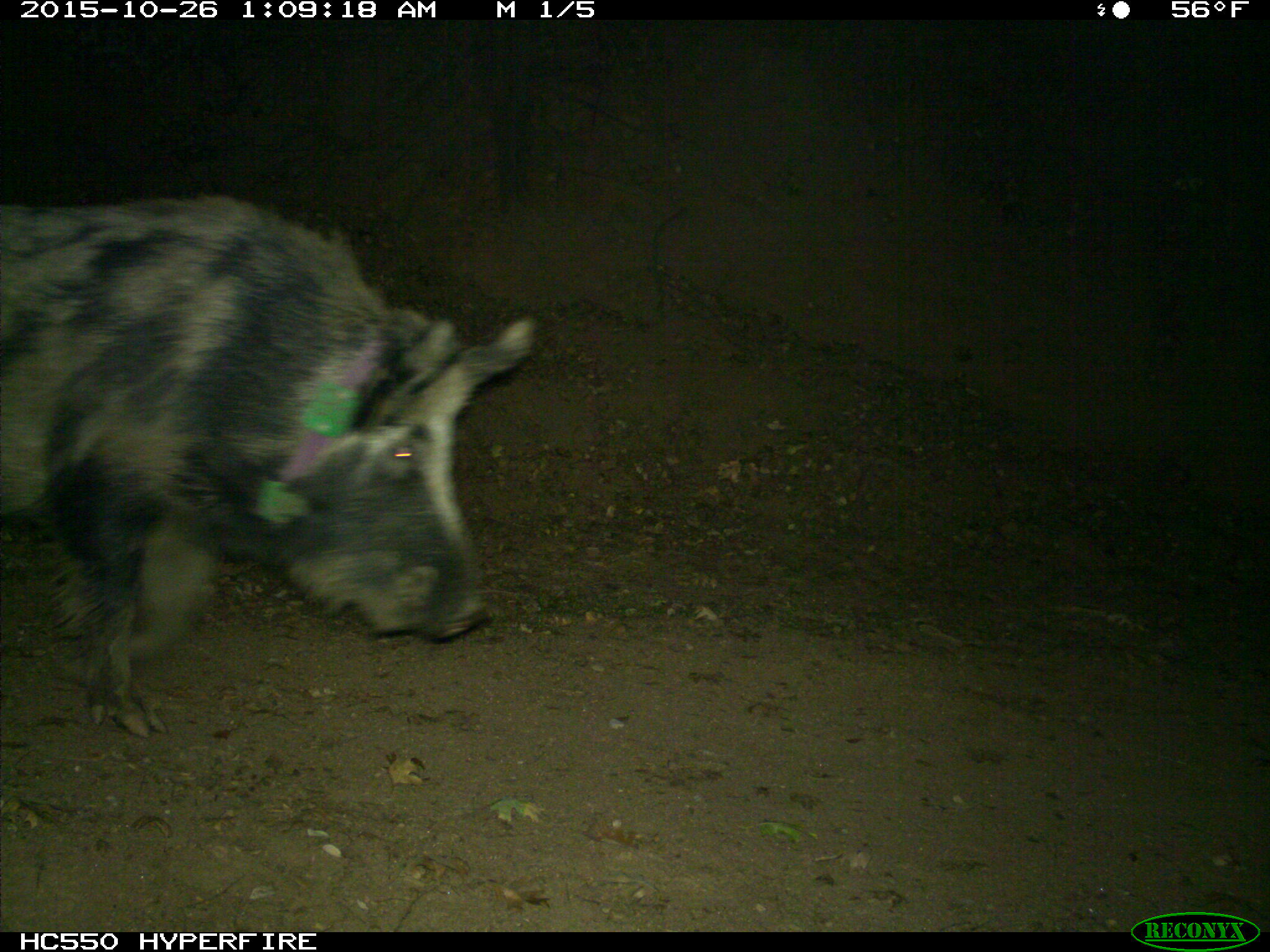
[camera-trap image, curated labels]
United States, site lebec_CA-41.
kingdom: Animalia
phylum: Chordata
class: Mammalia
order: Artiodactyla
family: Suidae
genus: Sus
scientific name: Sus scrofa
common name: wild boar